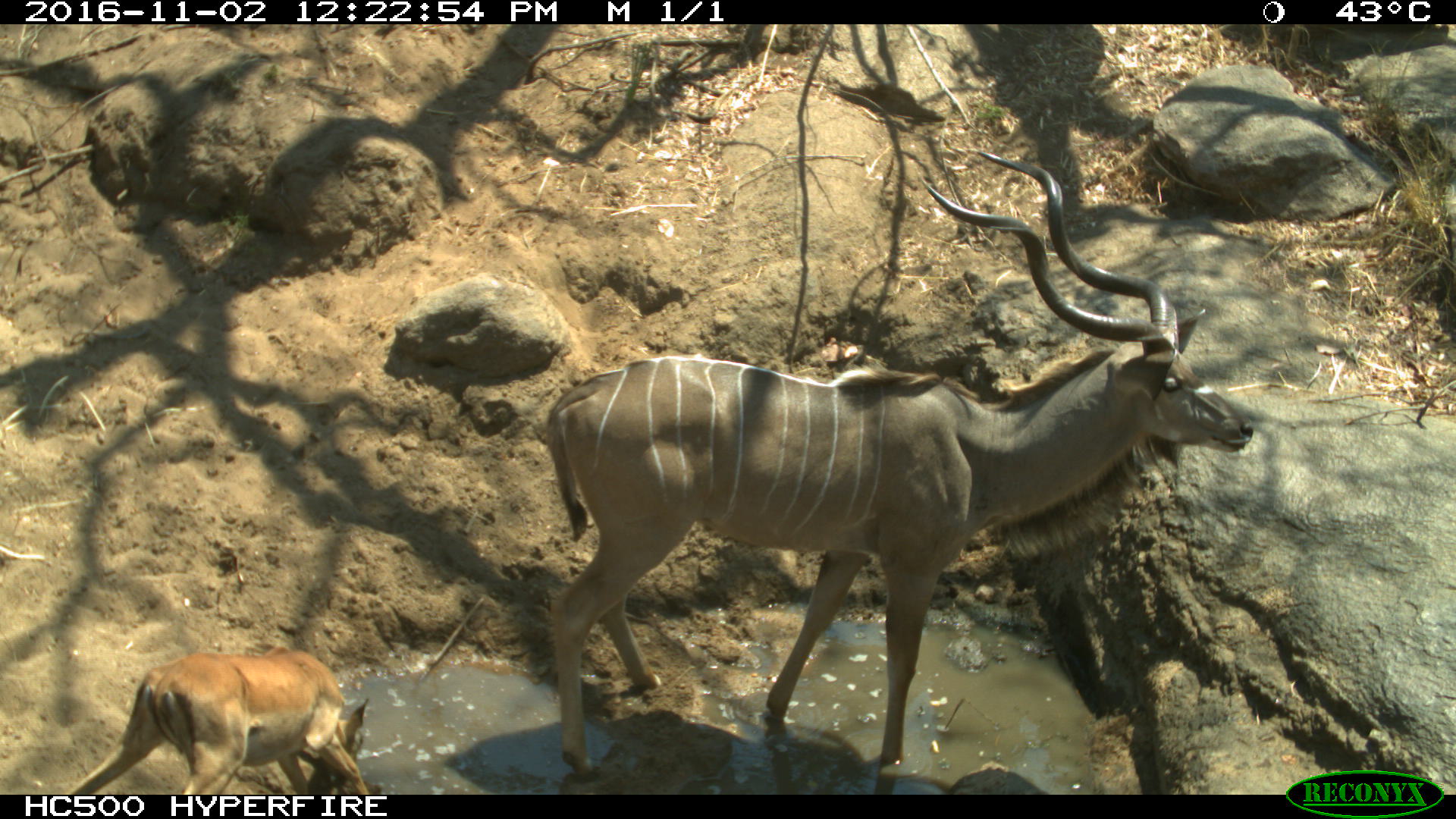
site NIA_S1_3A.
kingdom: Animalia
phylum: Chordata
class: Mammalia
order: Artiodactyla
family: Bovidae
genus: Aepyceros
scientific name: Aepyceros melampus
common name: impala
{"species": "impala (Aepyceros melampus)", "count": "1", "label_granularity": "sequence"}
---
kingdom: Animalia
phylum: Chordata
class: Mammalia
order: Artiodactyla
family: Bovidae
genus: Tragelaphus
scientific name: Tragelaphus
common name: kudu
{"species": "kudu (Tragelaphus)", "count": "1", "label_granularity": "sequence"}